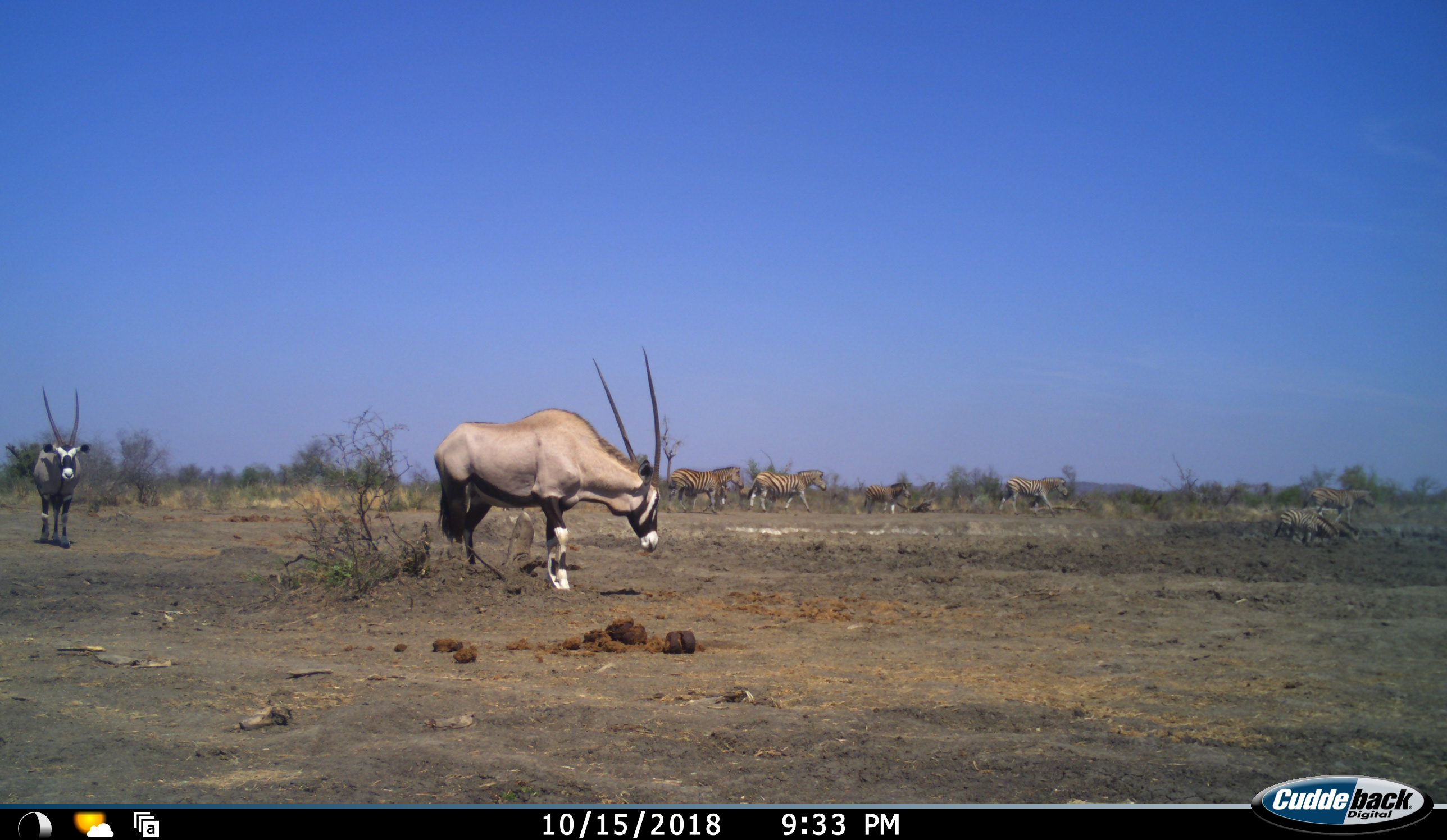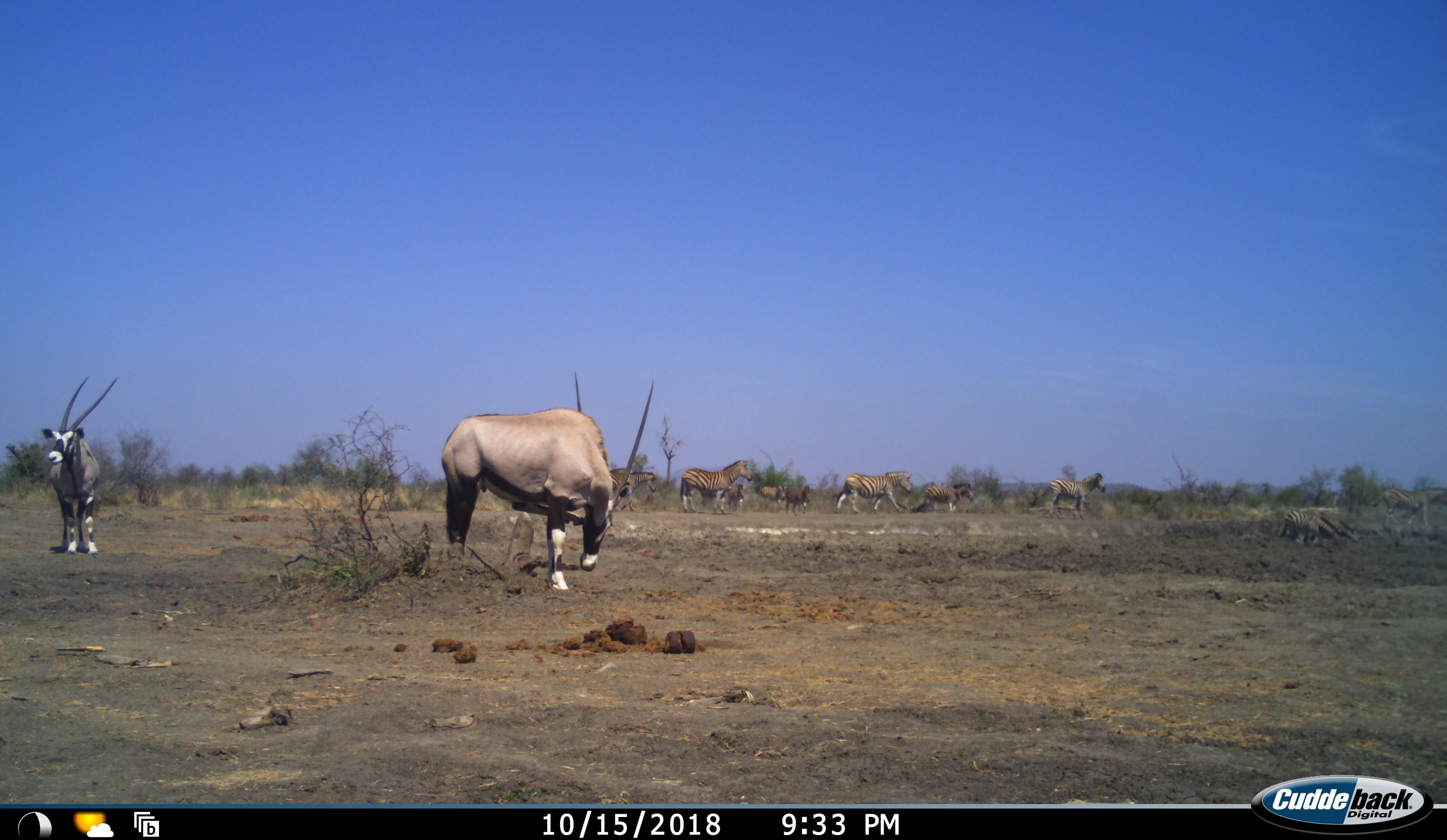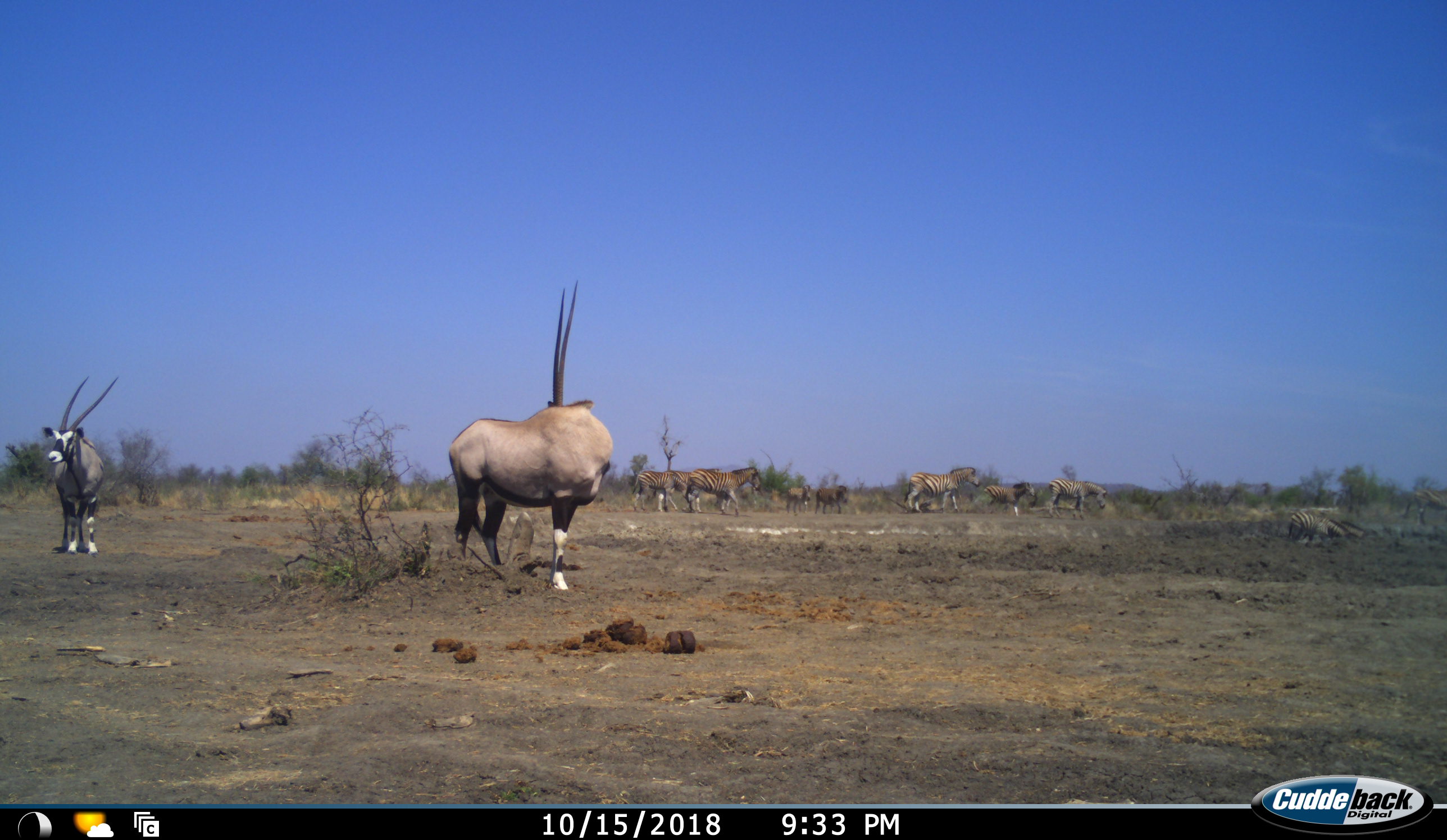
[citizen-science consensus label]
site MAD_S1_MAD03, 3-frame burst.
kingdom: Animalia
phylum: Chordata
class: Mammalia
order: Artiodactyla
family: Bovidae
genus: Oryx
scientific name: Oryx gazella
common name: gemsbok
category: oryx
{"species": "oryx (gemsbok) (Oryx gazella)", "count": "2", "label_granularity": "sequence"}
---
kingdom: Animalia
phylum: Chordata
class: Mammalia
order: Perissodactyla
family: Equidae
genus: Equus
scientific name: Equus quagga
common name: plains zebra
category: zebraplains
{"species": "zebraplains (plains zebra) (Equus quagga)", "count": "9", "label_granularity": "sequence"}